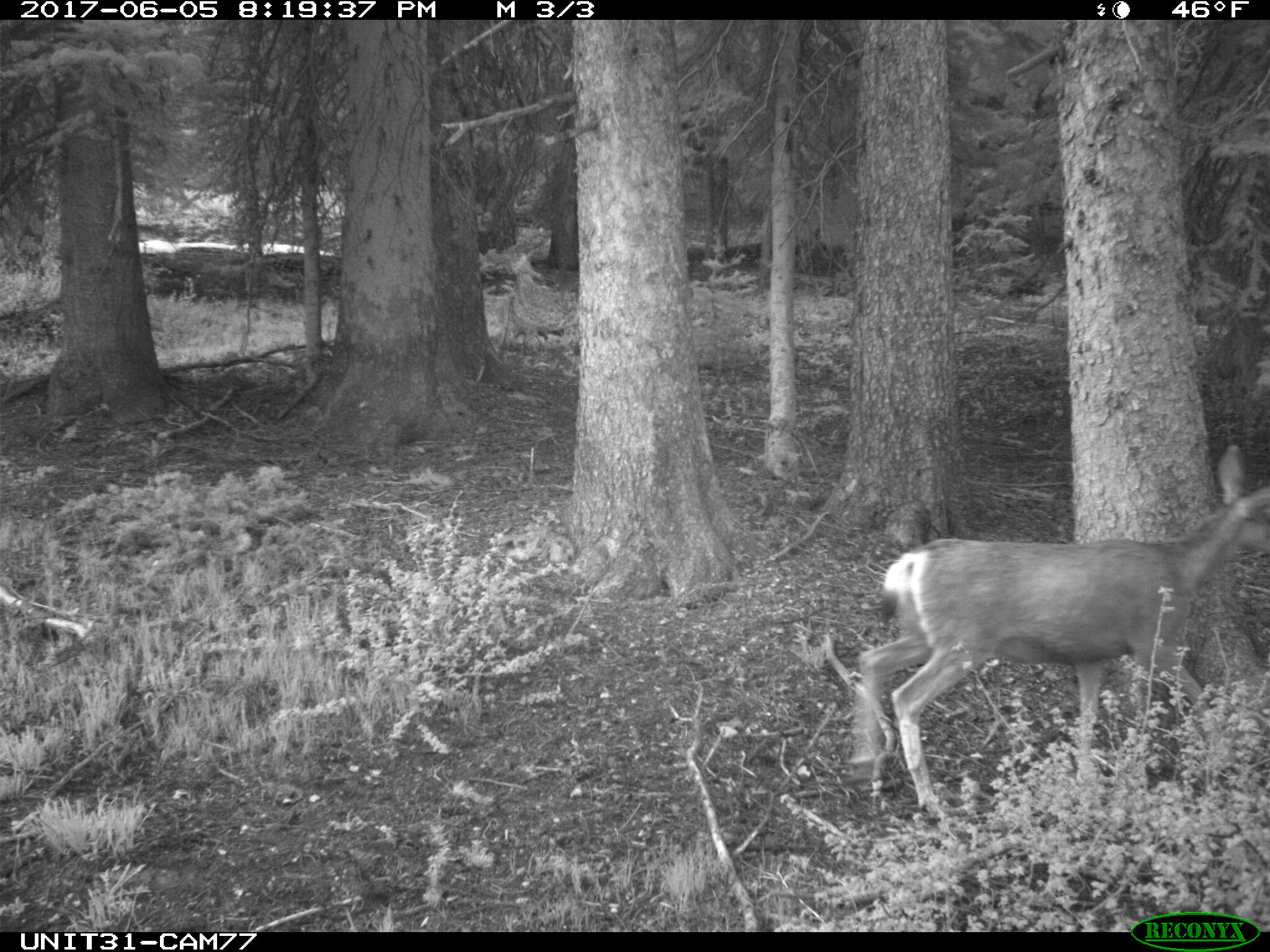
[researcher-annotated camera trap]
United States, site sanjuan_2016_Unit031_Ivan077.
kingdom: Animalia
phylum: Chordata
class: Mammalia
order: Artiodactyla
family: Cervidae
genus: Odocoileus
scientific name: Odocoileus hemionus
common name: mule deer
Odocoileus hemionus (mule deer).